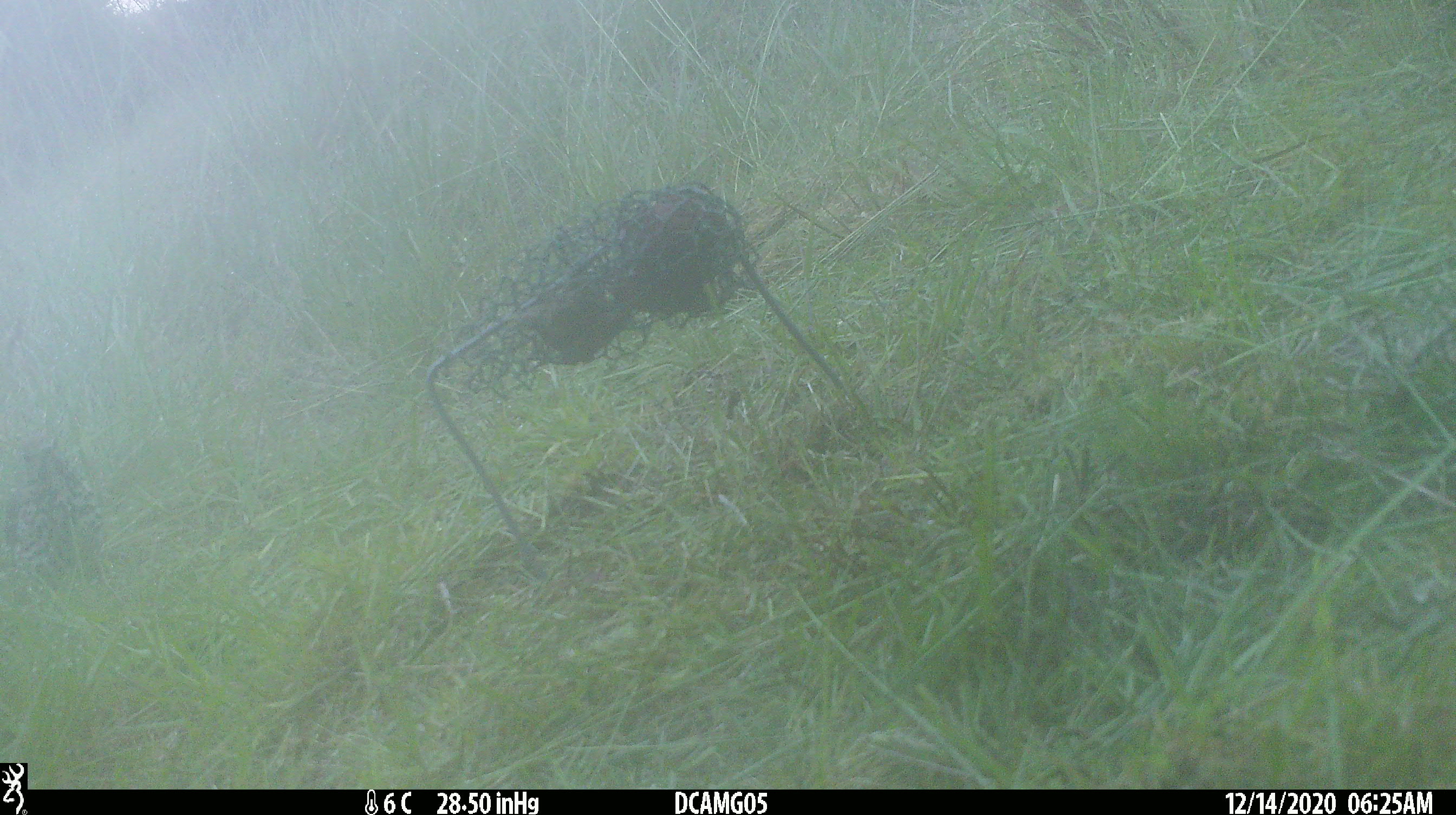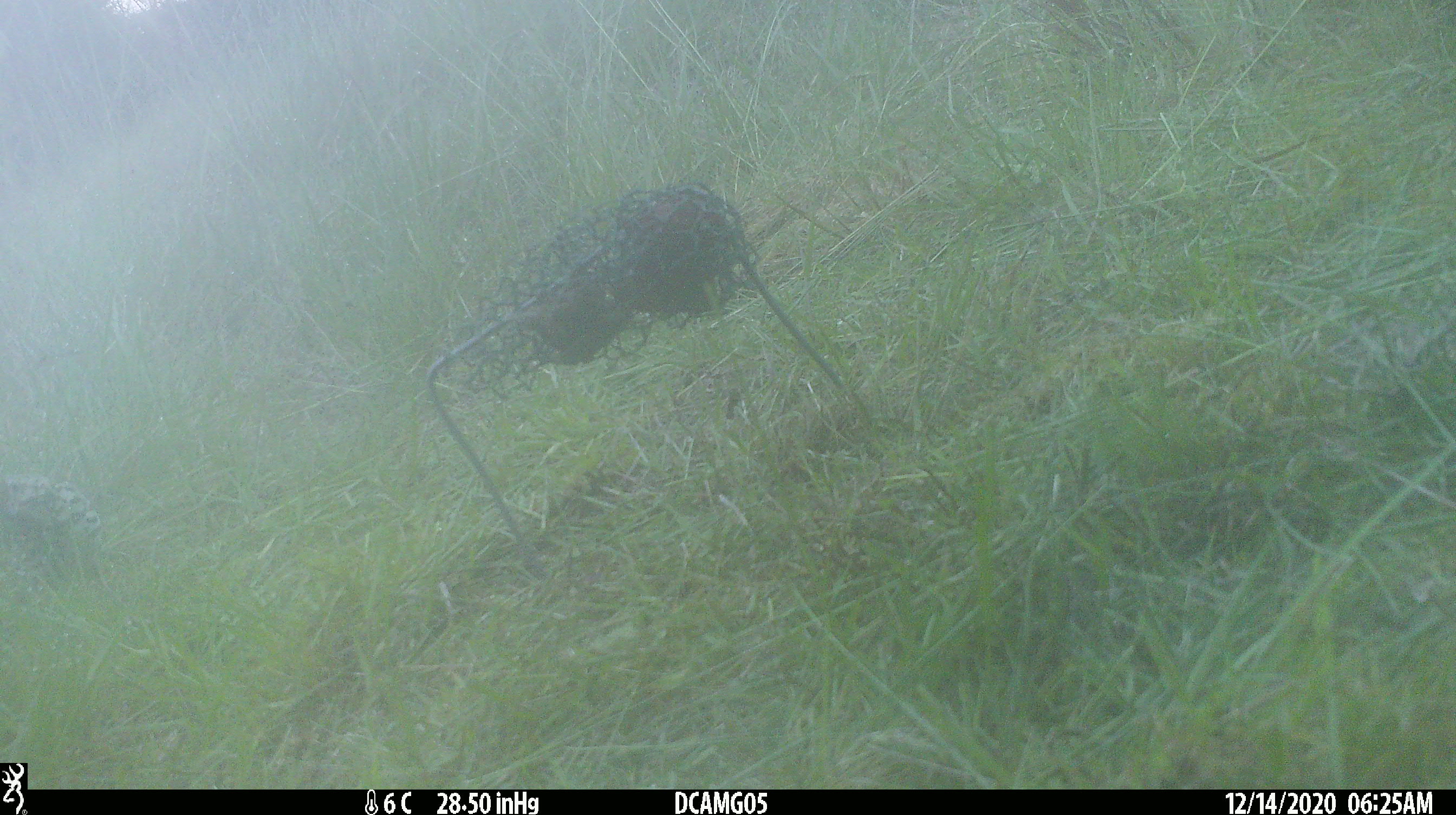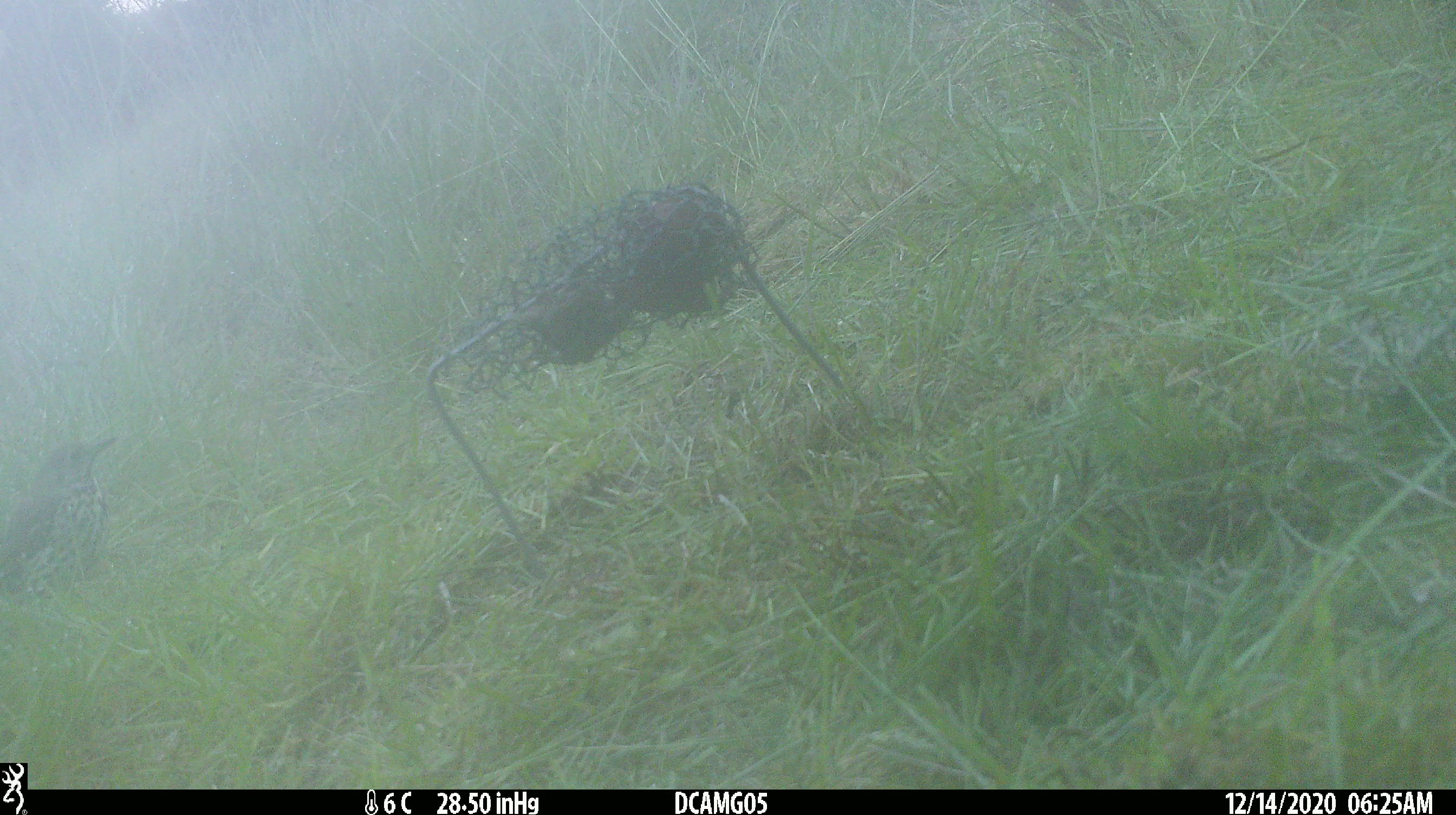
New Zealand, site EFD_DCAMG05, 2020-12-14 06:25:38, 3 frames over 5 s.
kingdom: Animalia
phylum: Chordata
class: Aves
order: Passeriformes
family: Turdidae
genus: Turdus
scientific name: Turdus philomelos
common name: song thrush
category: thrush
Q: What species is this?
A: Thrush (song thrush) (Turdus philomelos).